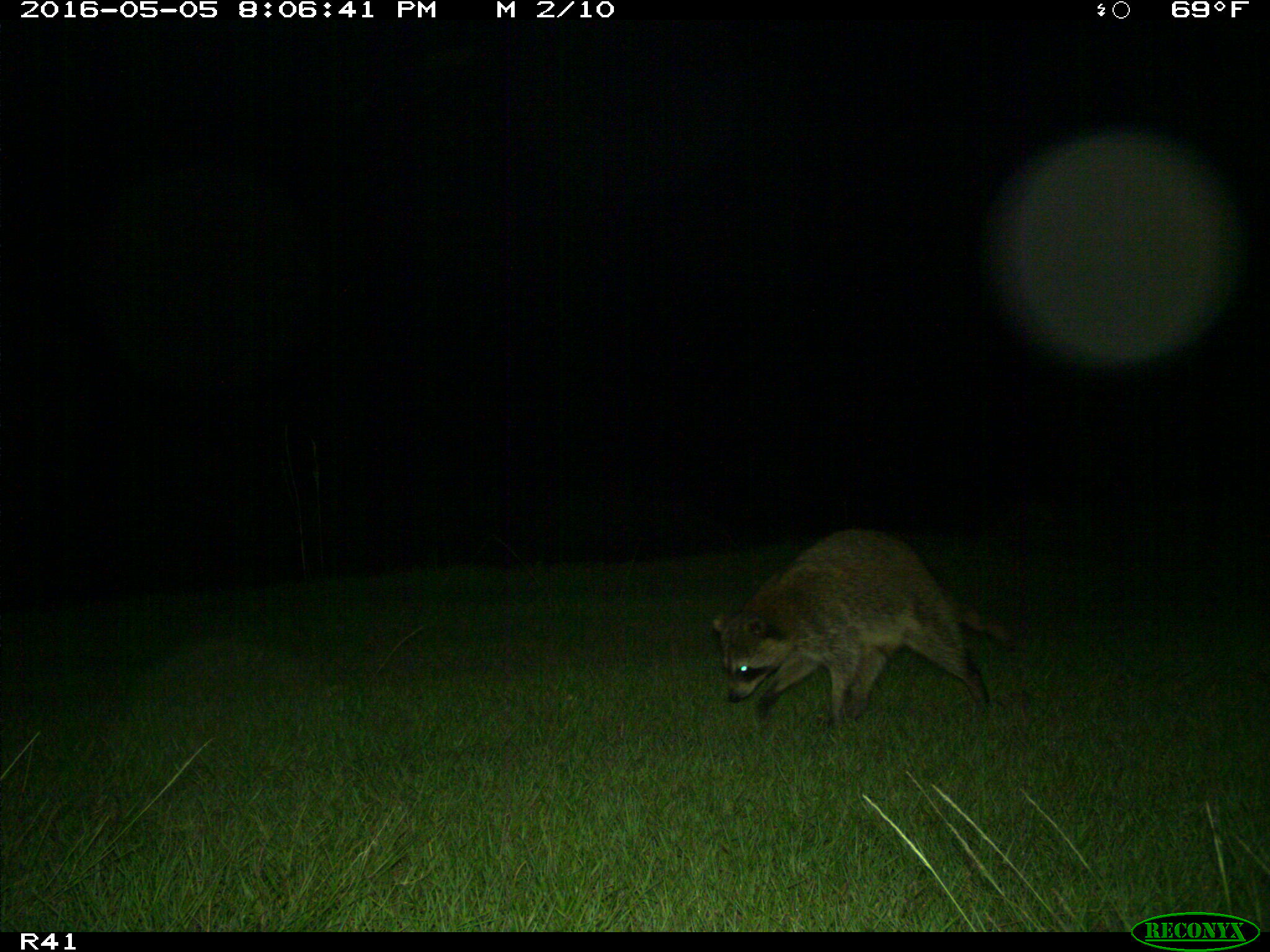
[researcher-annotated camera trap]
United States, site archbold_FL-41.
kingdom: Animalia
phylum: Chordata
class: Mammalia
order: Carnivora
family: Procyonidae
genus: Procyon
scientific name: Procyon lotor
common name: common raccoon